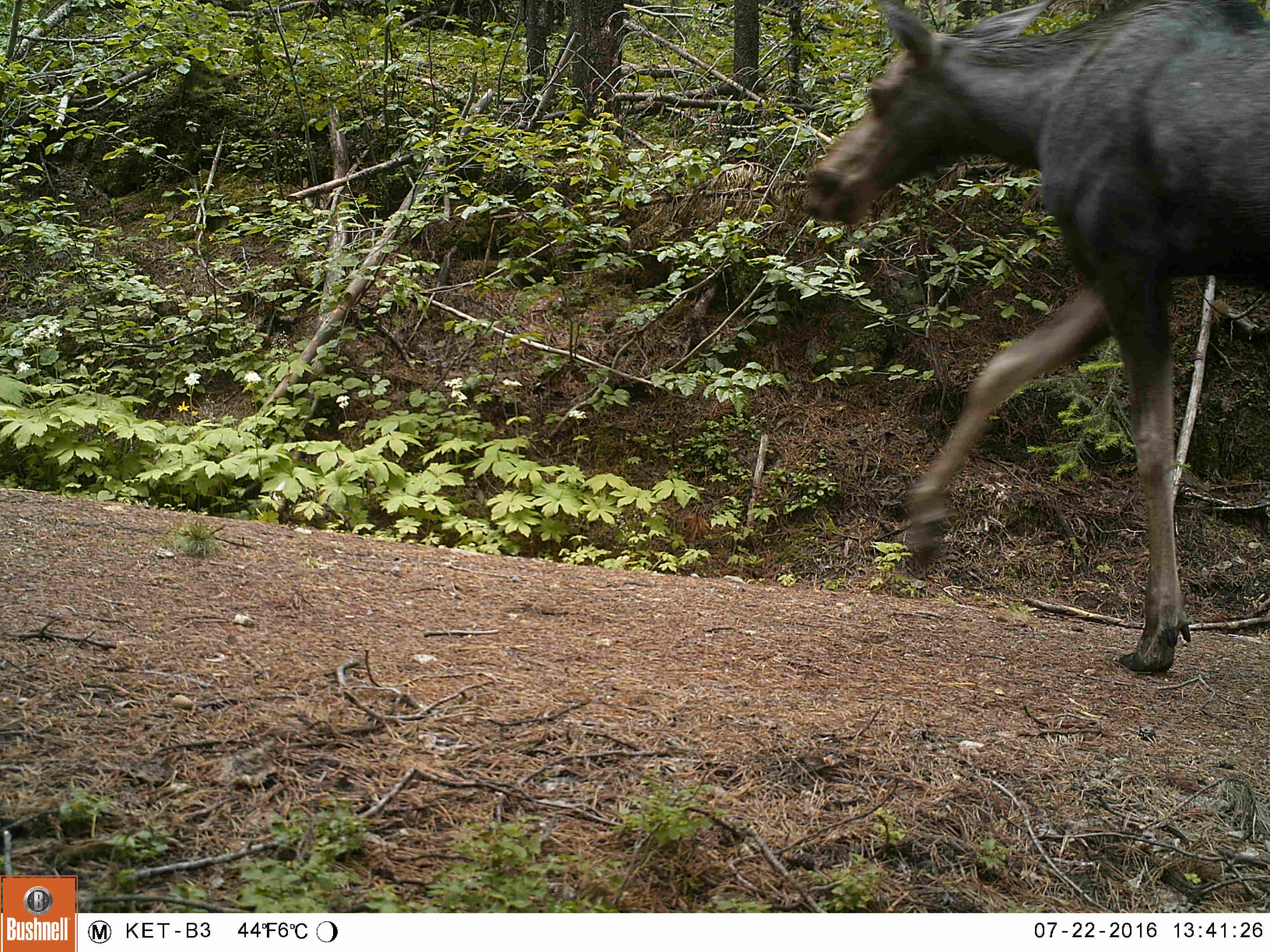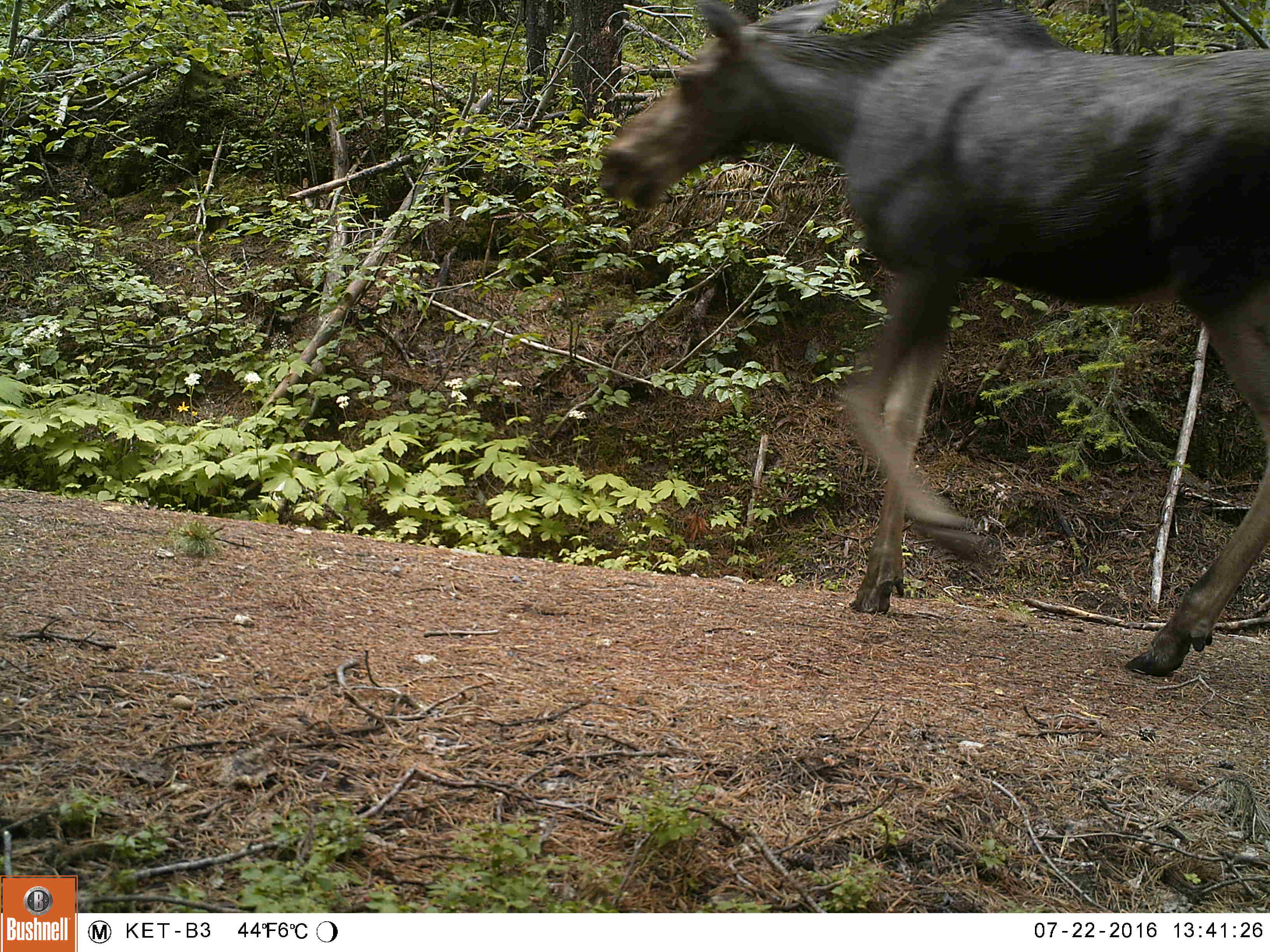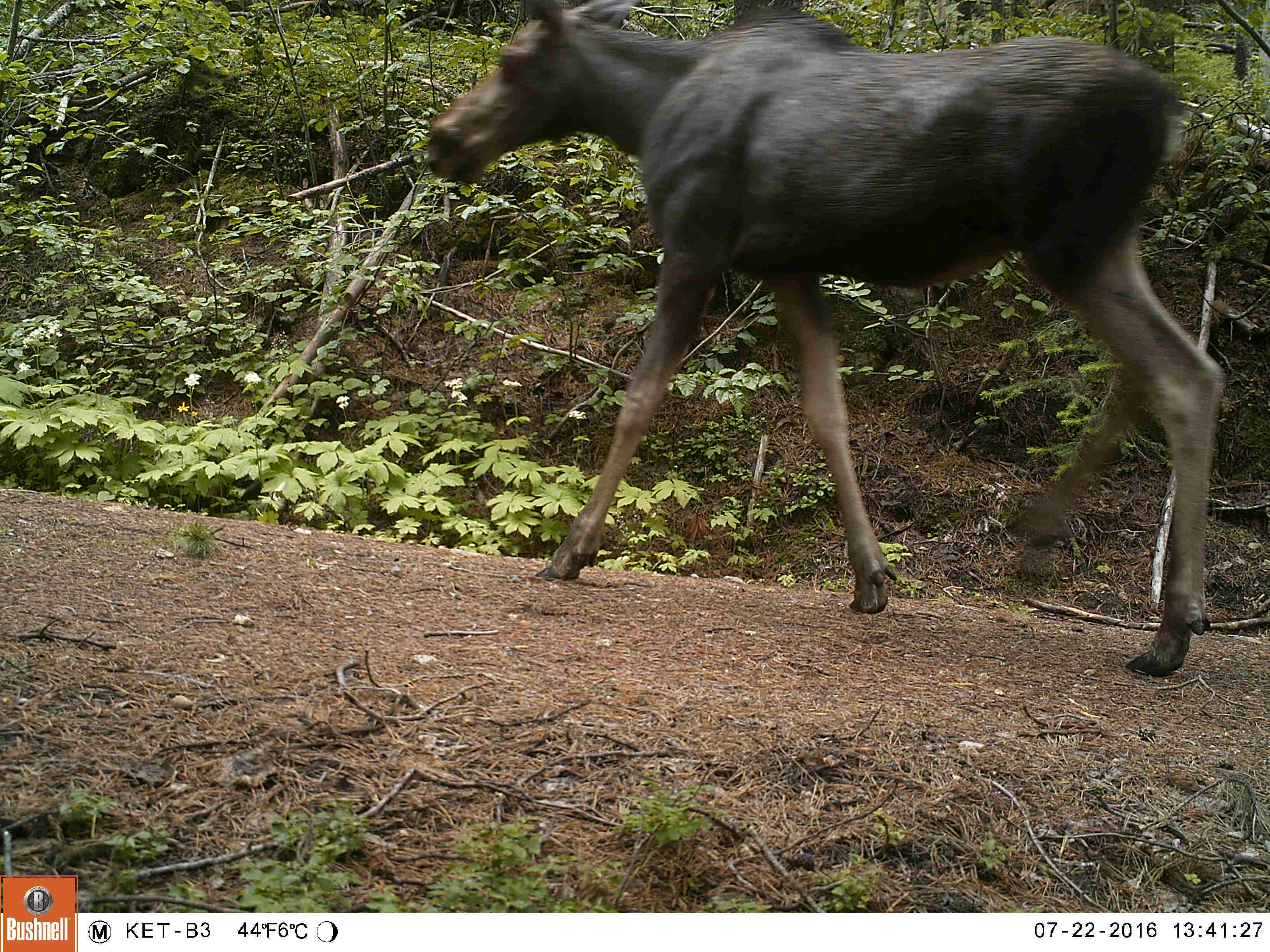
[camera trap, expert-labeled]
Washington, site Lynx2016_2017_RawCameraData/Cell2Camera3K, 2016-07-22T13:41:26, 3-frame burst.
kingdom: Animalia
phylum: Chordata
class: Mammalia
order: Artiodactyla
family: Cervidae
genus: Alces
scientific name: Alces alces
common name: moose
Alces alces (moose). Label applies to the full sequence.